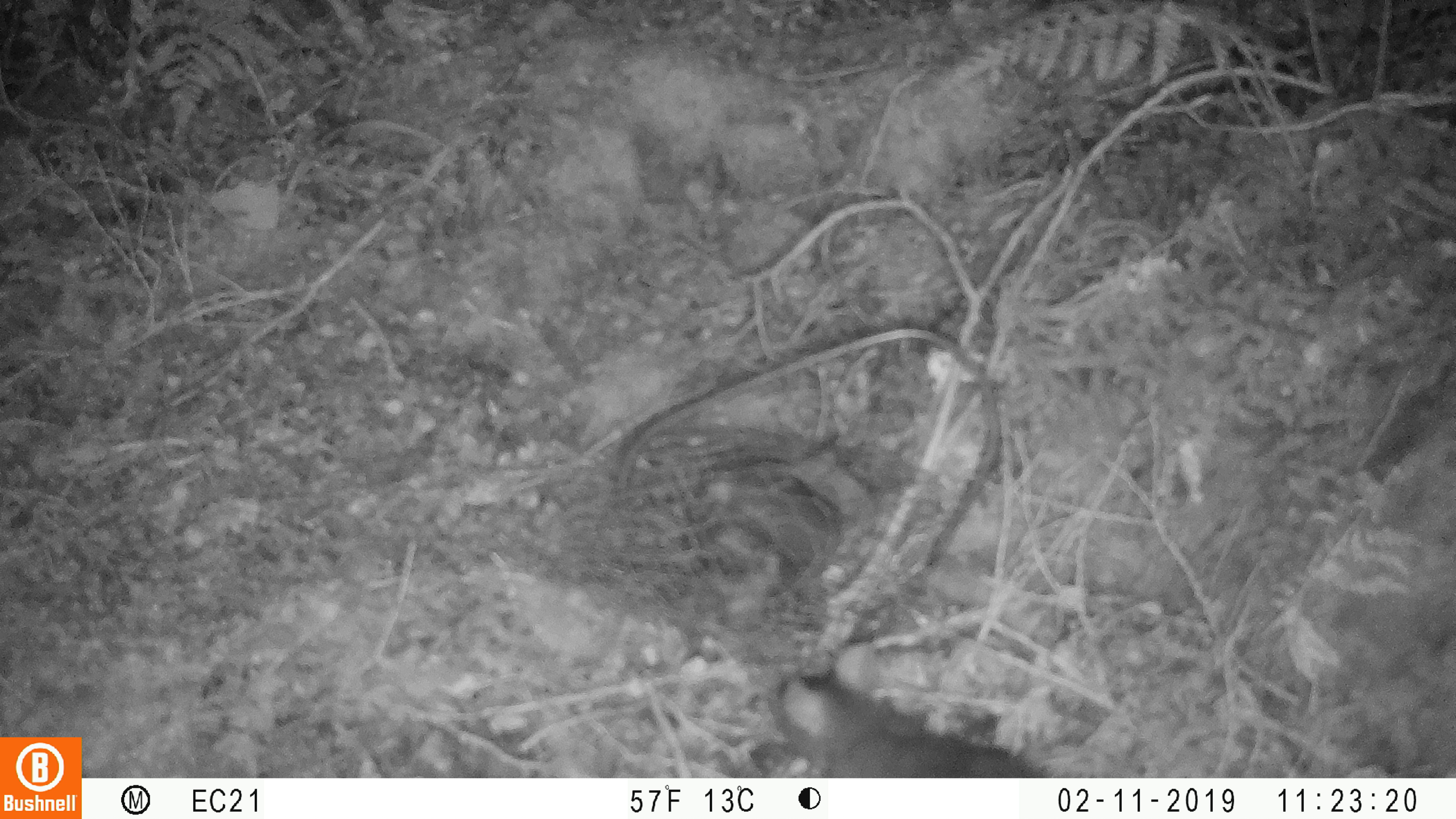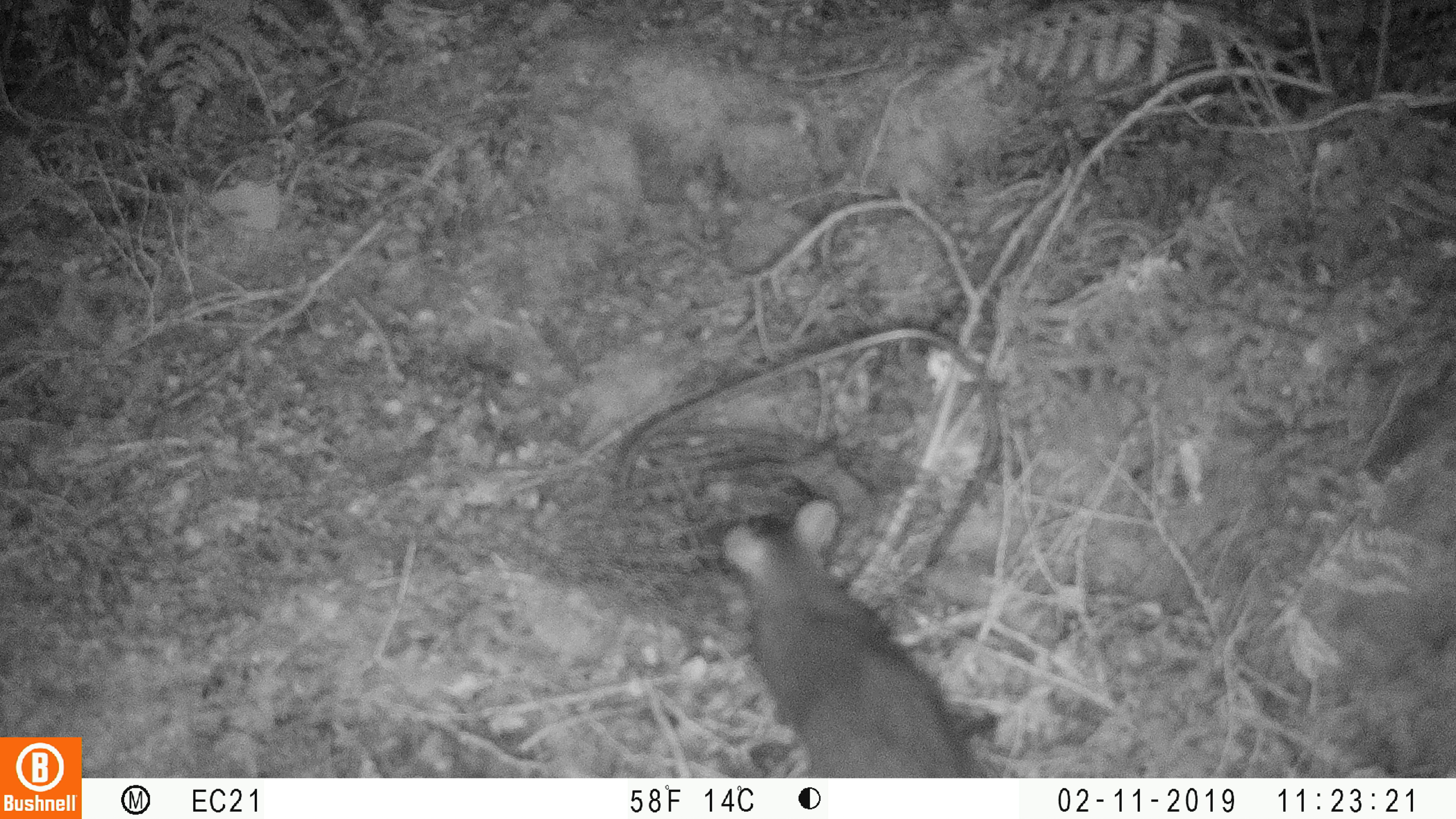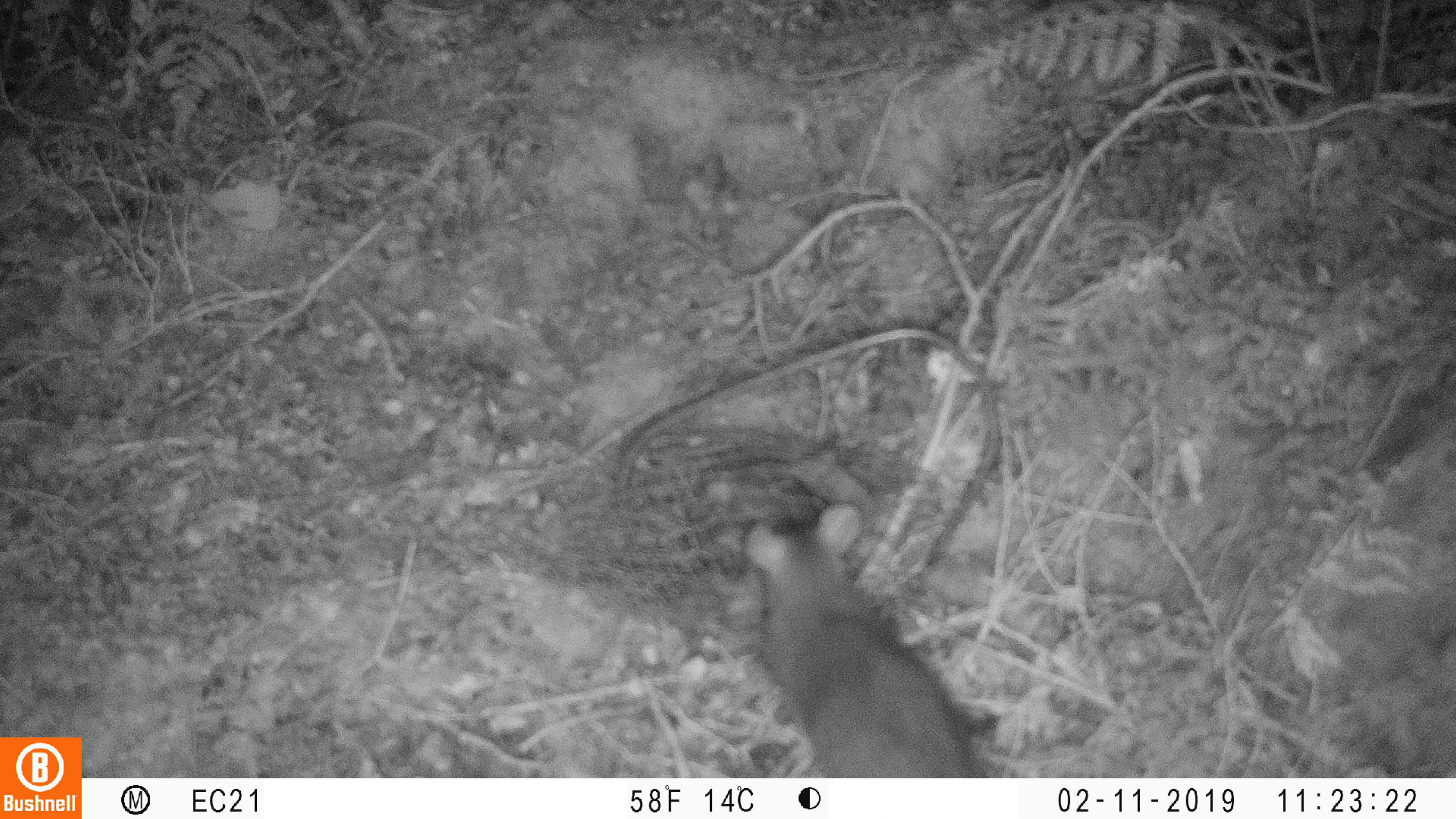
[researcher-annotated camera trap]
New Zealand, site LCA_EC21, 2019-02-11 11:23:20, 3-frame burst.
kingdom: Animalia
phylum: Chordata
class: Mammalia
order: Rodentia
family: Muridae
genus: Rattus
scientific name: Rattus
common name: rat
Rat (Rattus).